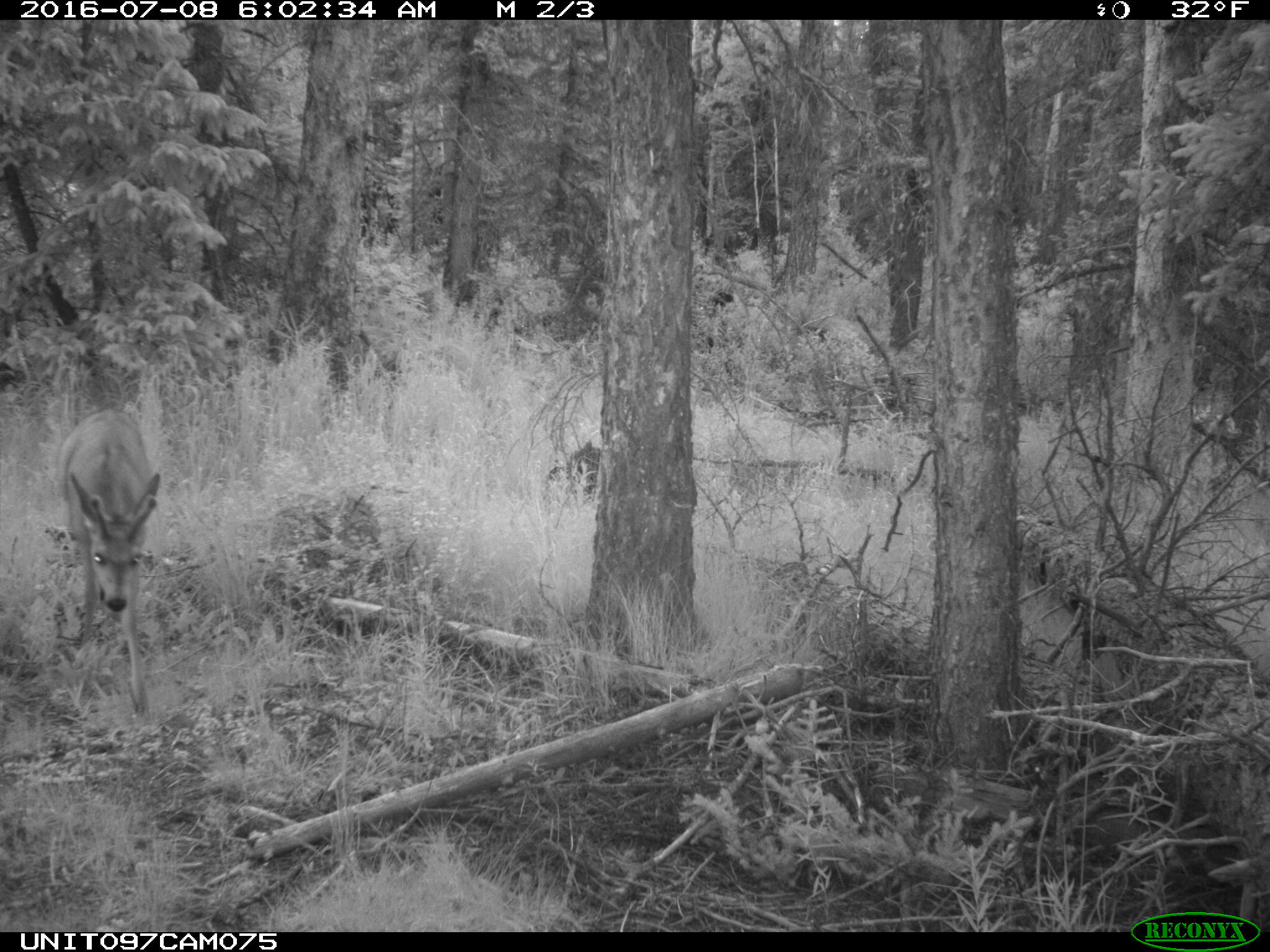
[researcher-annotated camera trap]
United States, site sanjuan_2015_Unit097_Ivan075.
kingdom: Animalia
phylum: Chordata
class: Mammalia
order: Artiodactyla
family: Cervidae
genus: Odocoileus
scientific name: Odocoileus hemionus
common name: mule deer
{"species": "Odocoileus hemionus (mule deer)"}